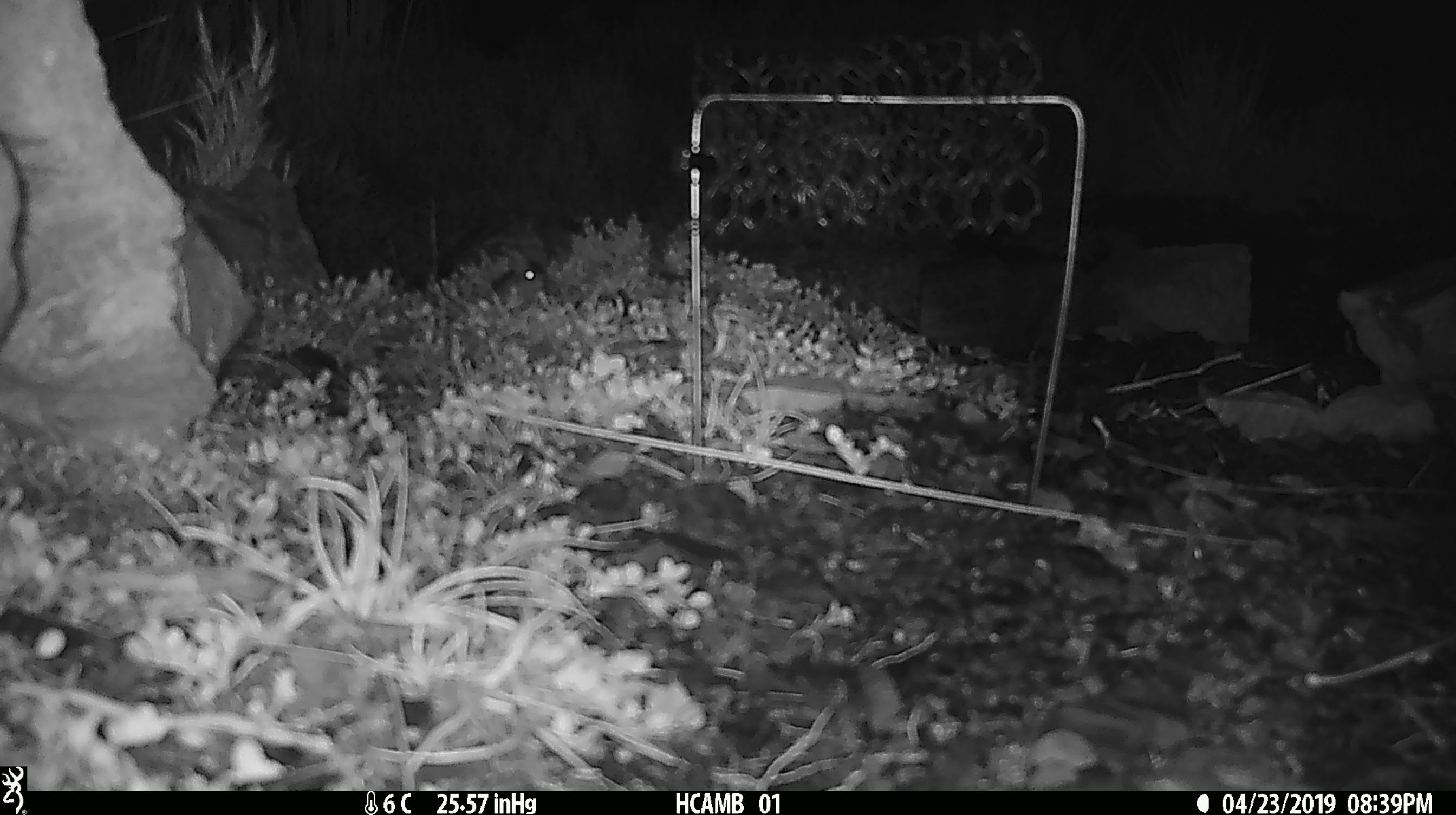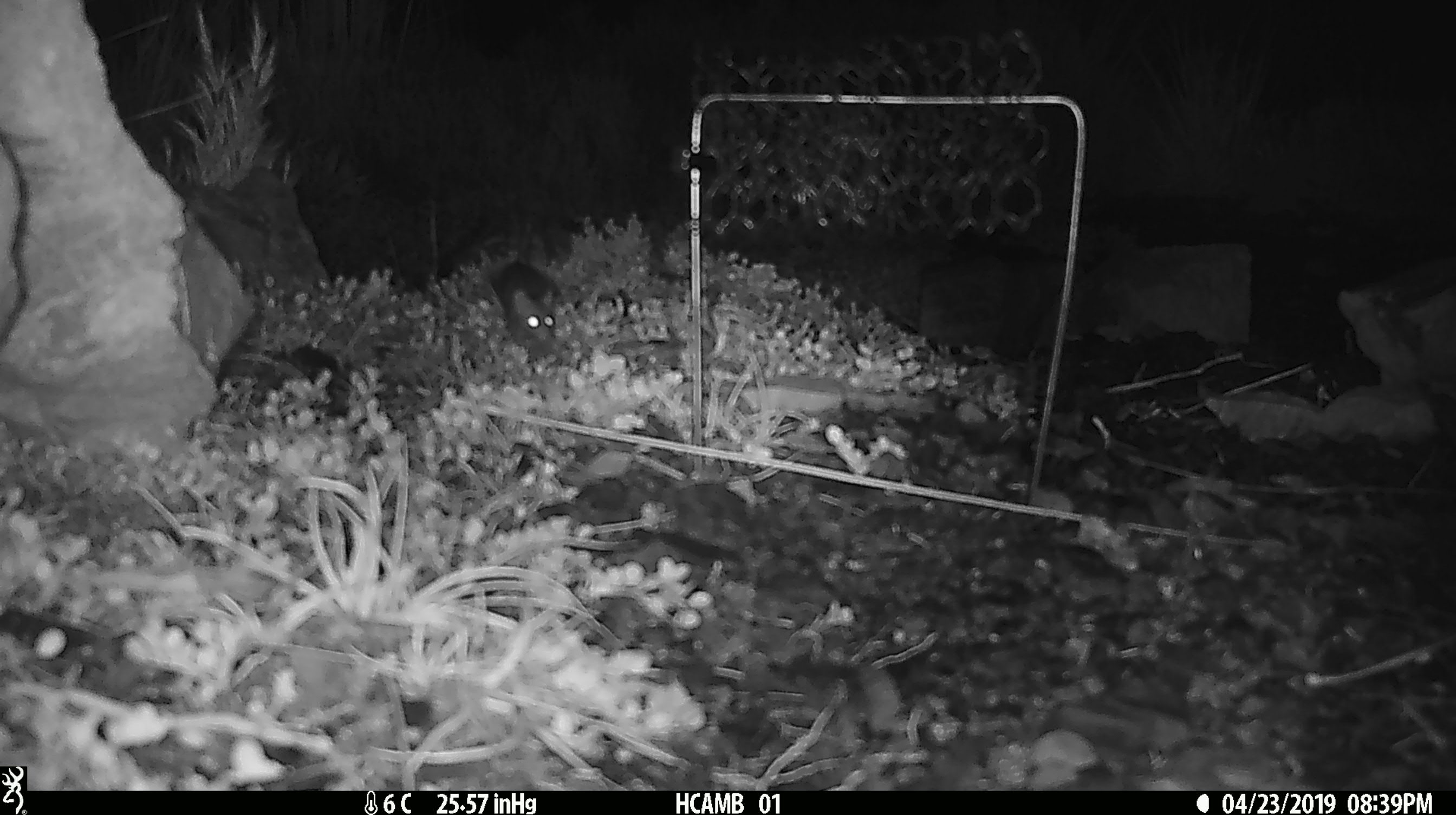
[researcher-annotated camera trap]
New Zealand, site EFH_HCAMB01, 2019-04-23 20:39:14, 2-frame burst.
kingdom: Animalia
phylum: Chordata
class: Mammalia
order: Rodentia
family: Muridae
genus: Mus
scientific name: Mus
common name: mouse